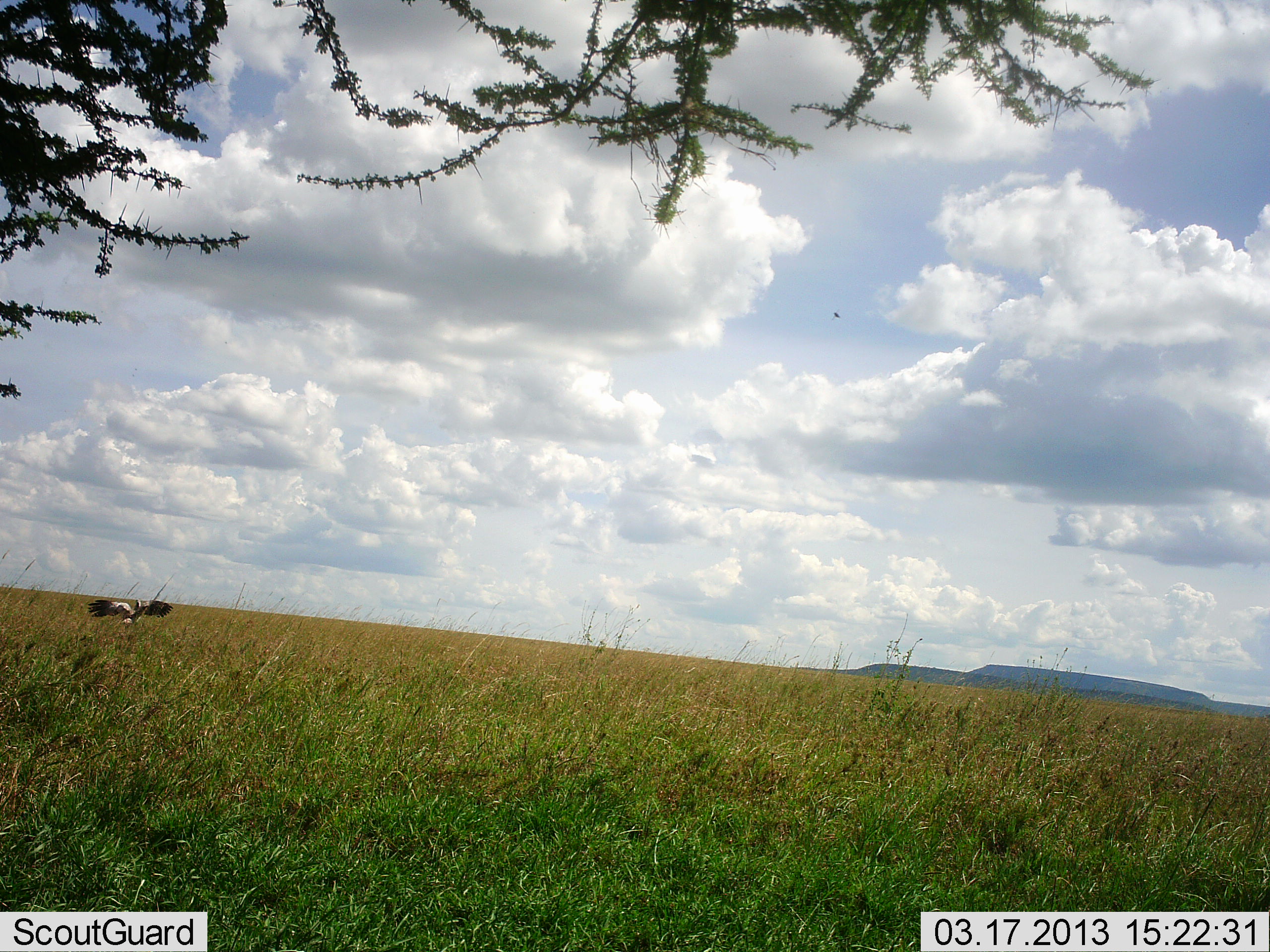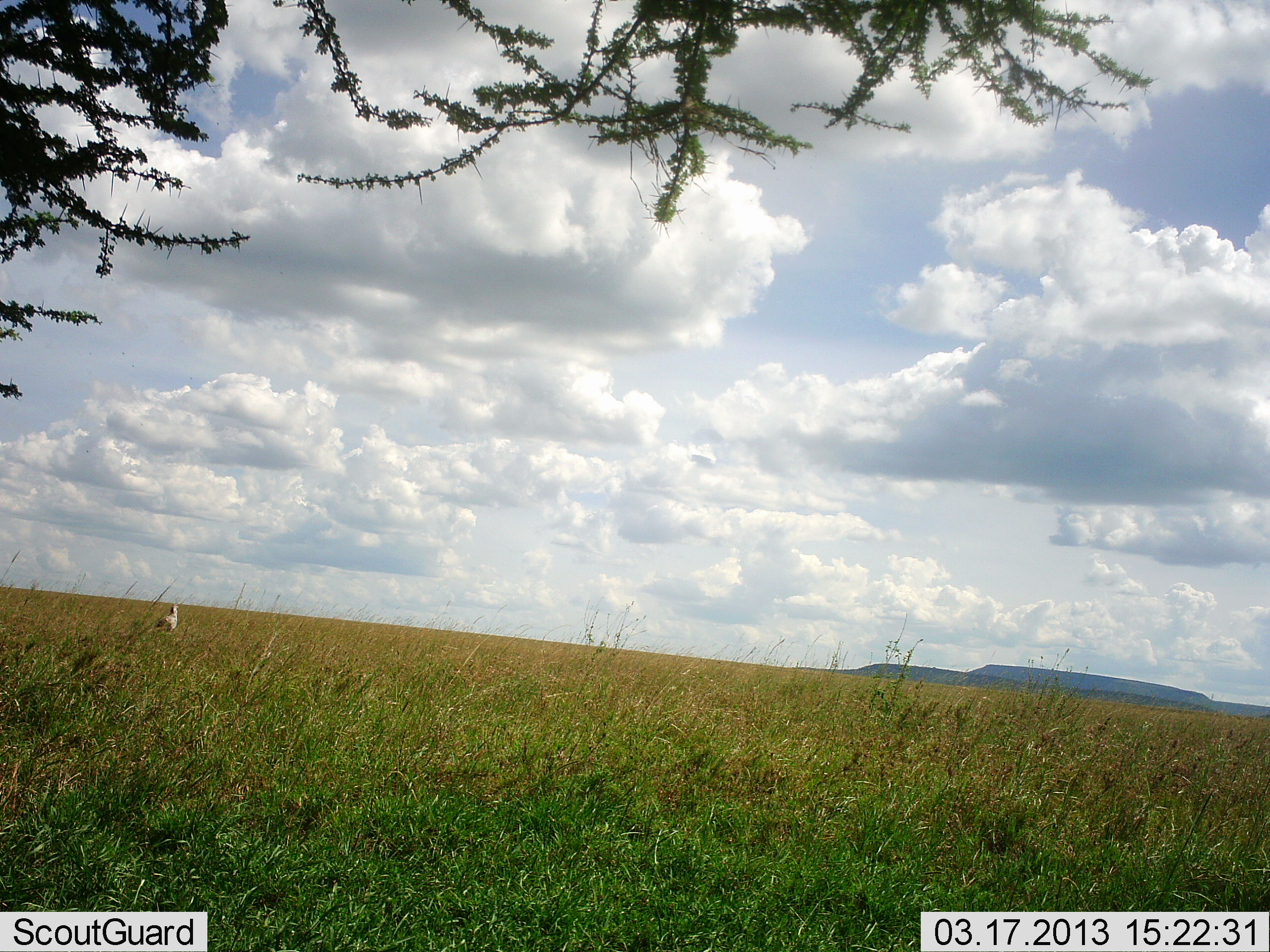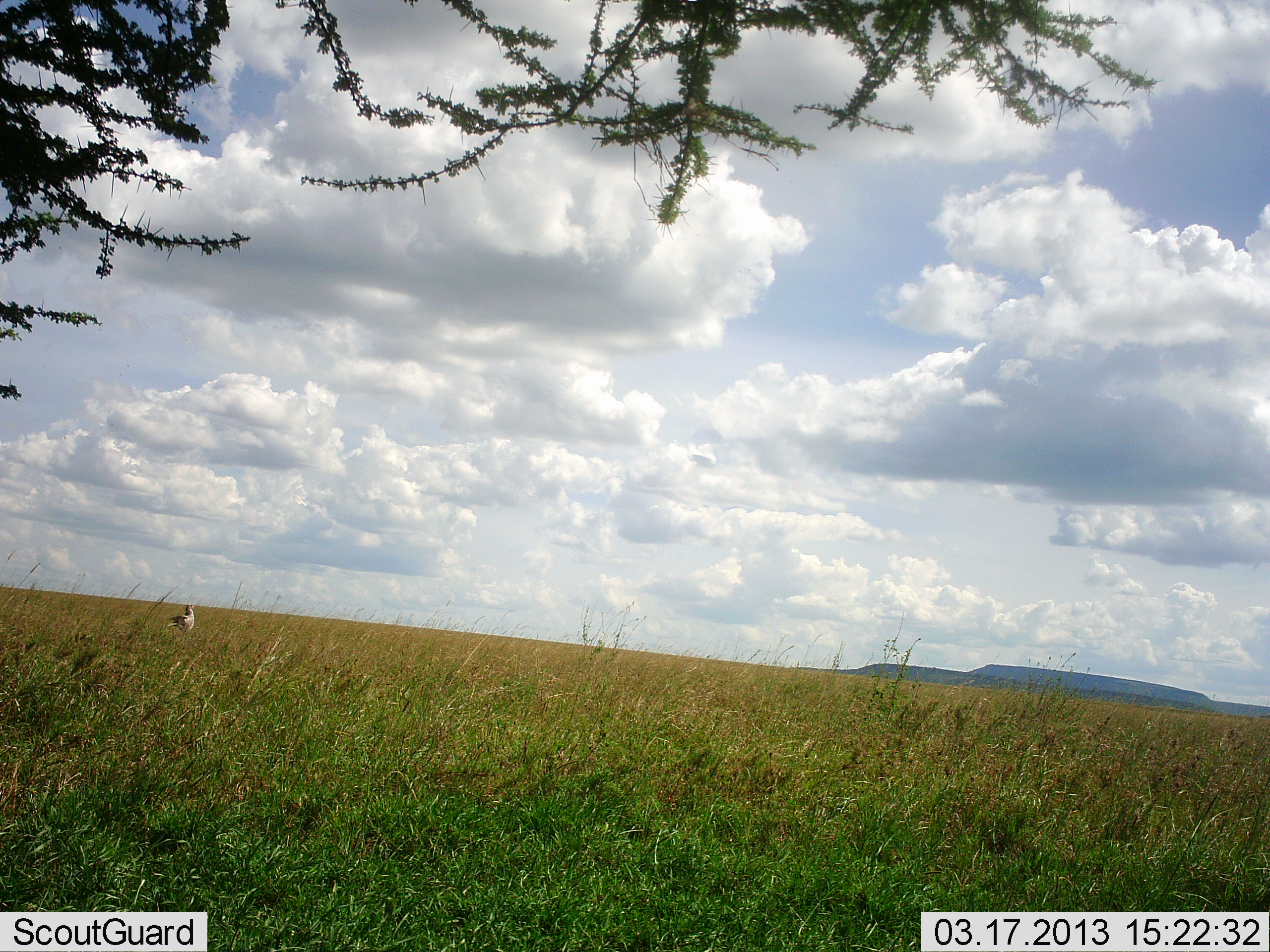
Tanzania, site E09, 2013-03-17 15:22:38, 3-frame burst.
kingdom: Animalia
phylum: Chordata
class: Aves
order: Accipitriformes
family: Sagittariidae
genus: Sagittarius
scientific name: Sagittarius serpentarius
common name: secretary bird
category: secretarybird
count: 1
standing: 22%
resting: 0%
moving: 83%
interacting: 0%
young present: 0%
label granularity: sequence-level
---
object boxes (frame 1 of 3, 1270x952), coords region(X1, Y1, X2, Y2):
animal: region(87, 599, 173, 627)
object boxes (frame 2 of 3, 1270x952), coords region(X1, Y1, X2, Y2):
animal: region(155, 604, 180, 633)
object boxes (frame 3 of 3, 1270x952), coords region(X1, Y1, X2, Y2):
animal: region(169, 603, 196, 639)